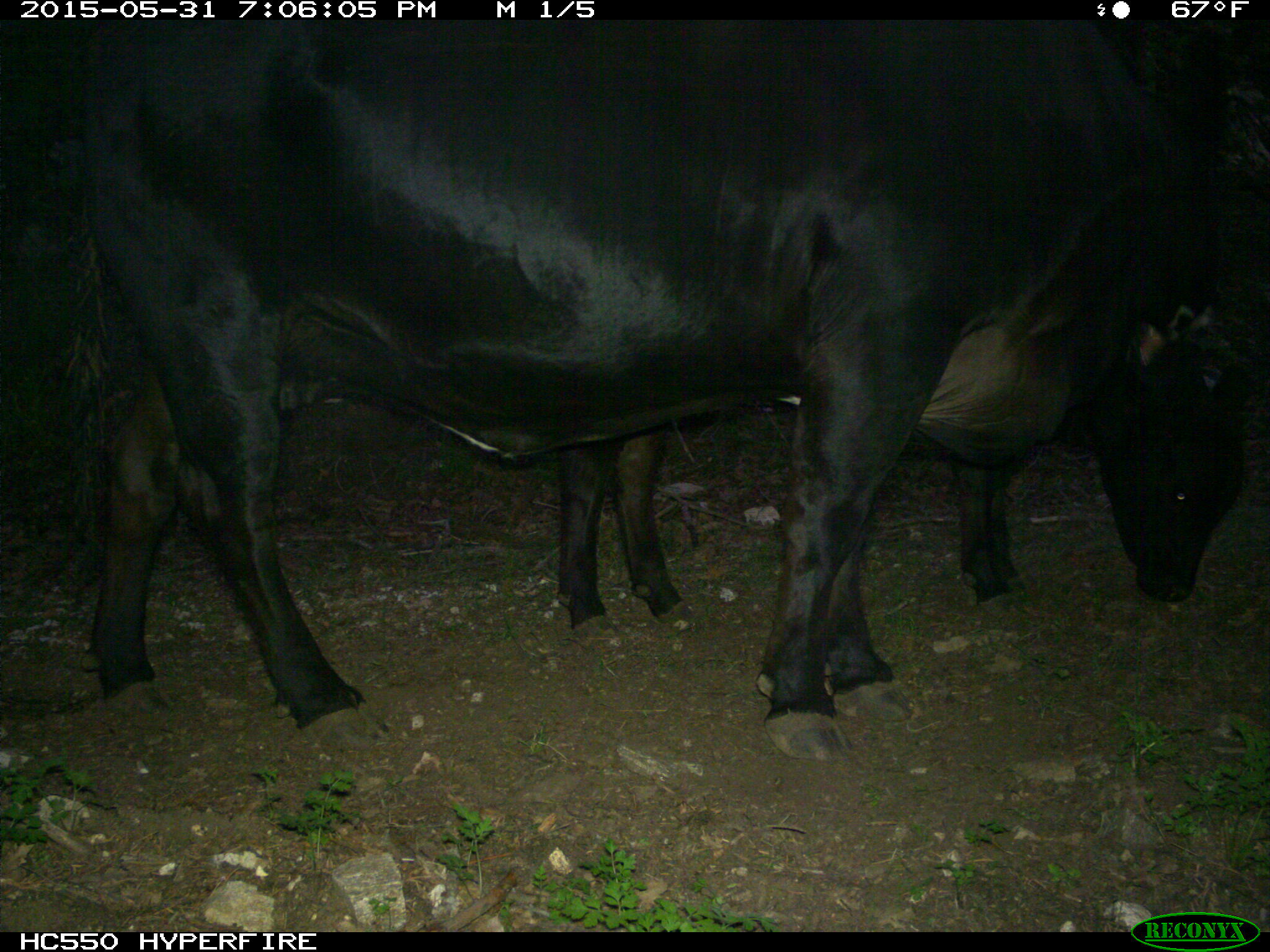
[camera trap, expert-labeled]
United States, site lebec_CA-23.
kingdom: Animalia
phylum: Chordata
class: Mammalia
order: Artiodactyla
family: Bovidae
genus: Bos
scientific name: Bos taurus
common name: domestic cow